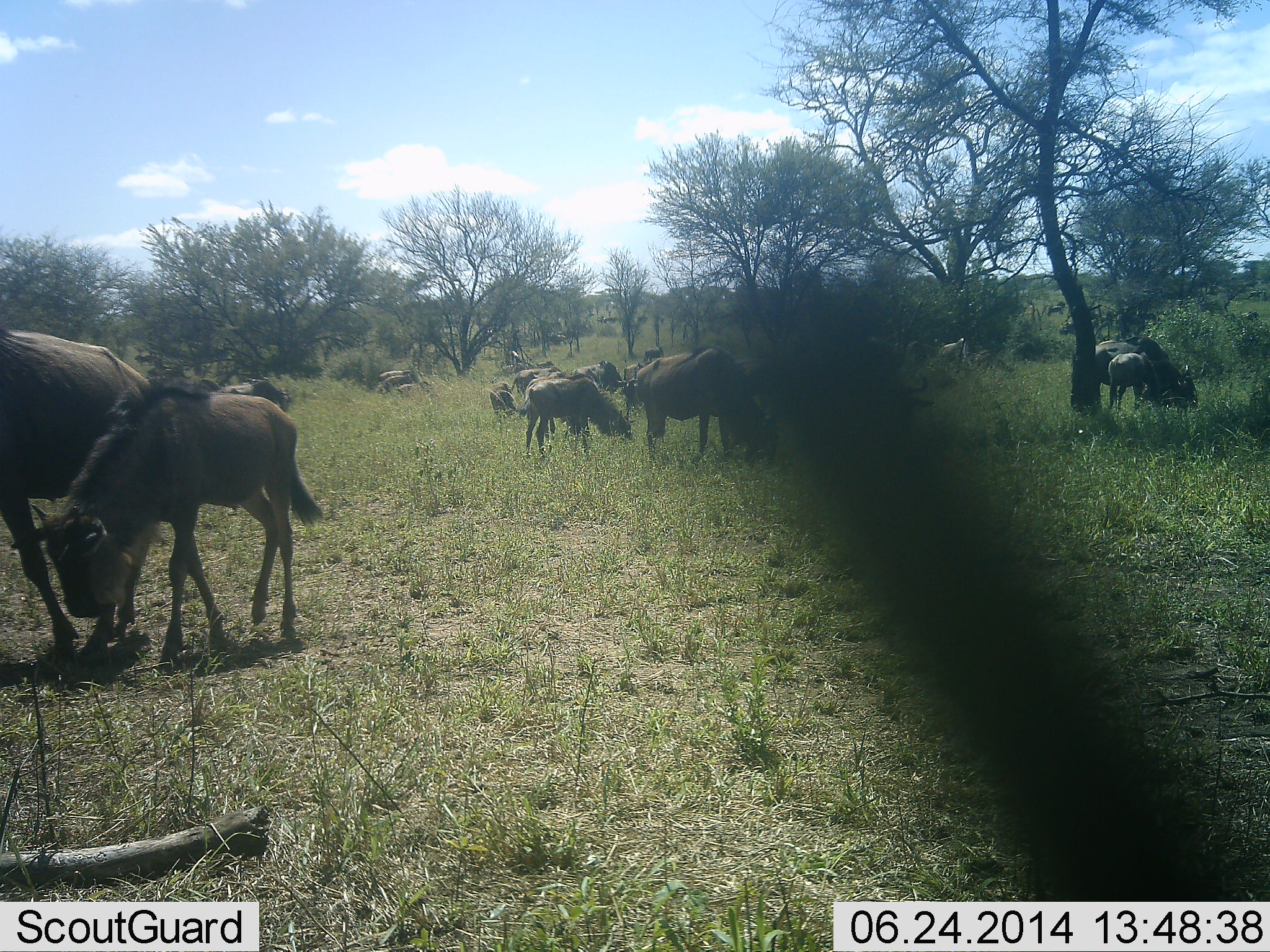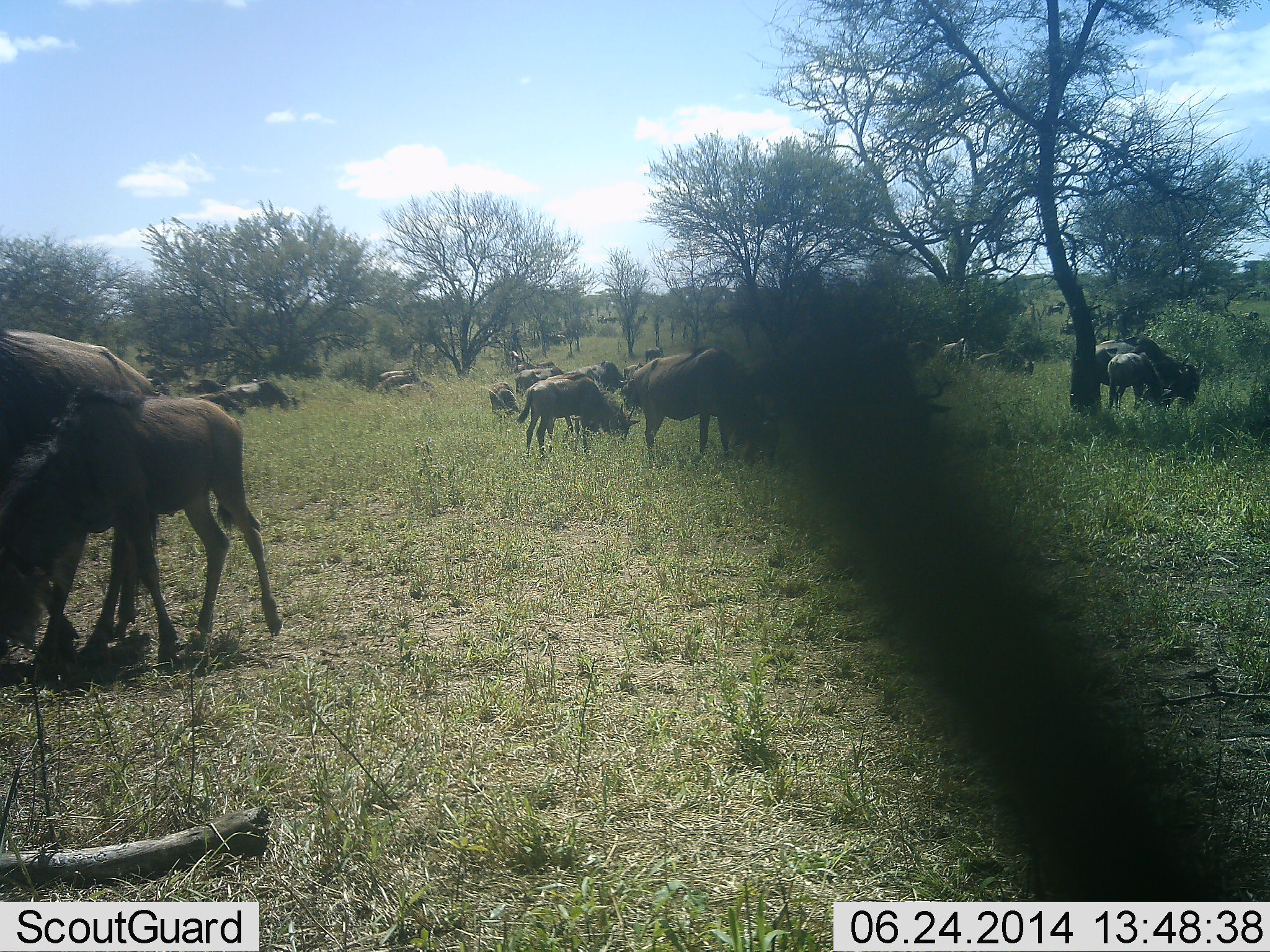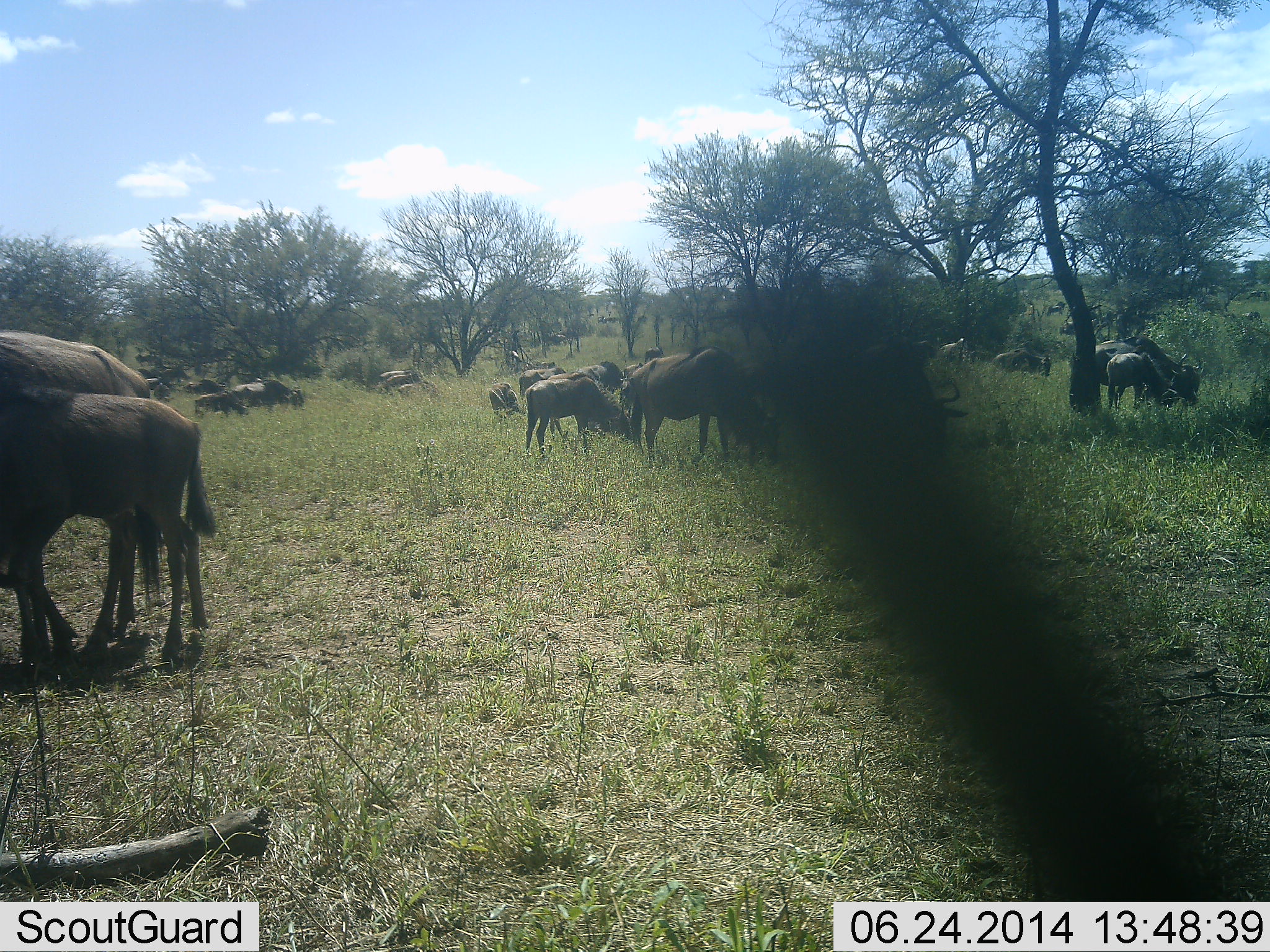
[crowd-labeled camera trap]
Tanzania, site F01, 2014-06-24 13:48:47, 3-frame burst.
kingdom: Animalia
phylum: Chordata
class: Mammalia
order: Artiodactyla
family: Bovidae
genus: Connochaetes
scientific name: Connochaetes taurinus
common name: blue wildebeest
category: wildebeest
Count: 11-50.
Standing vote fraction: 40%.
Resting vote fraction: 10%.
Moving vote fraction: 50%.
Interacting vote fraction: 20%.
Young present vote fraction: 70%.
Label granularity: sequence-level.